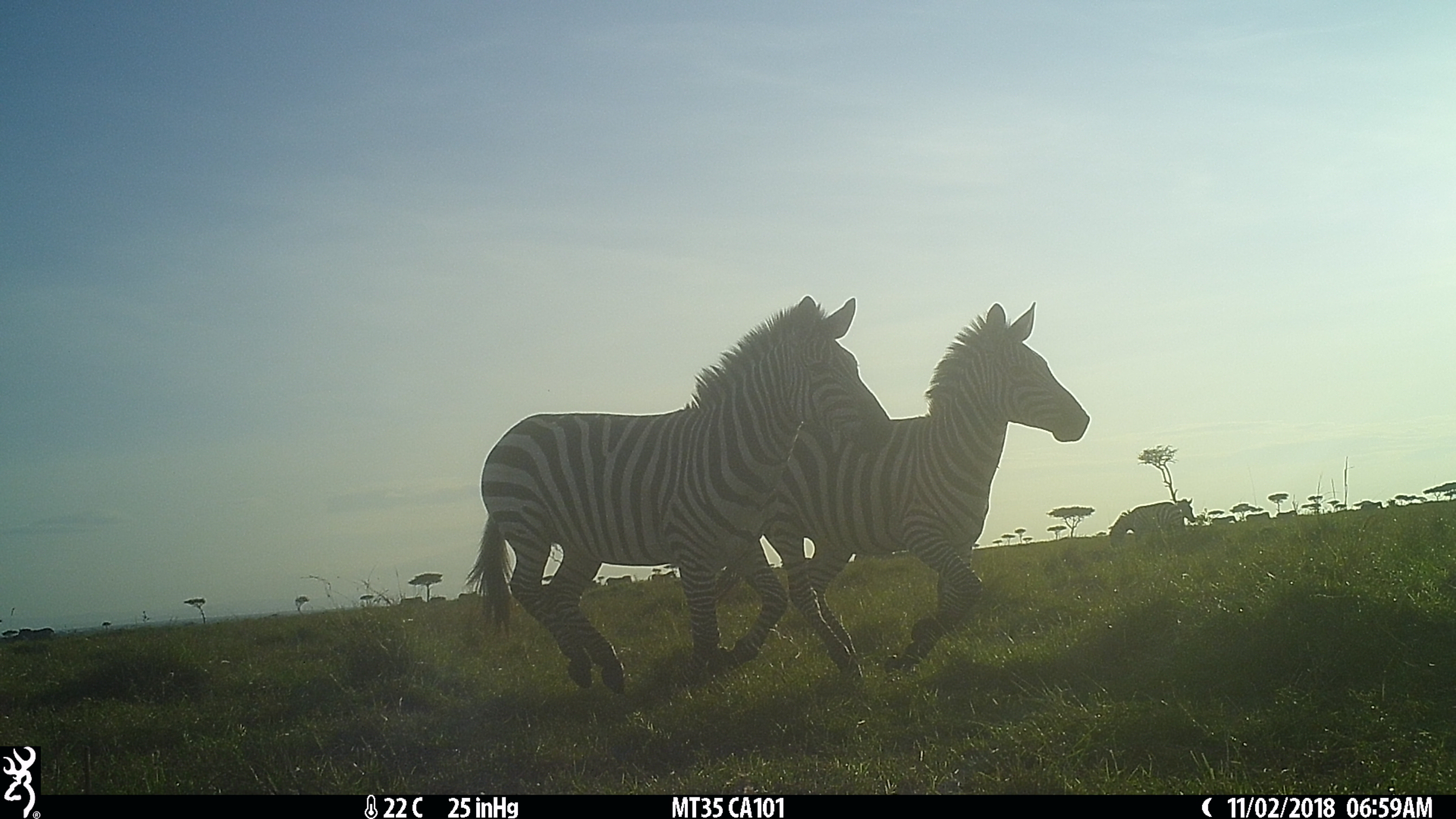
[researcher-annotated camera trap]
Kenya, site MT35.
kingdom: Animalia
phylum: Chordata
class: Mammalia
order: Perissodactyla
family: Equidae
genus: Equus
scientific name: Equus quagga burchellii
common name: burchell's zebra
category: zebra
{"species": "zebra (burchell's zebra) (Equus quagga burchellii)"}